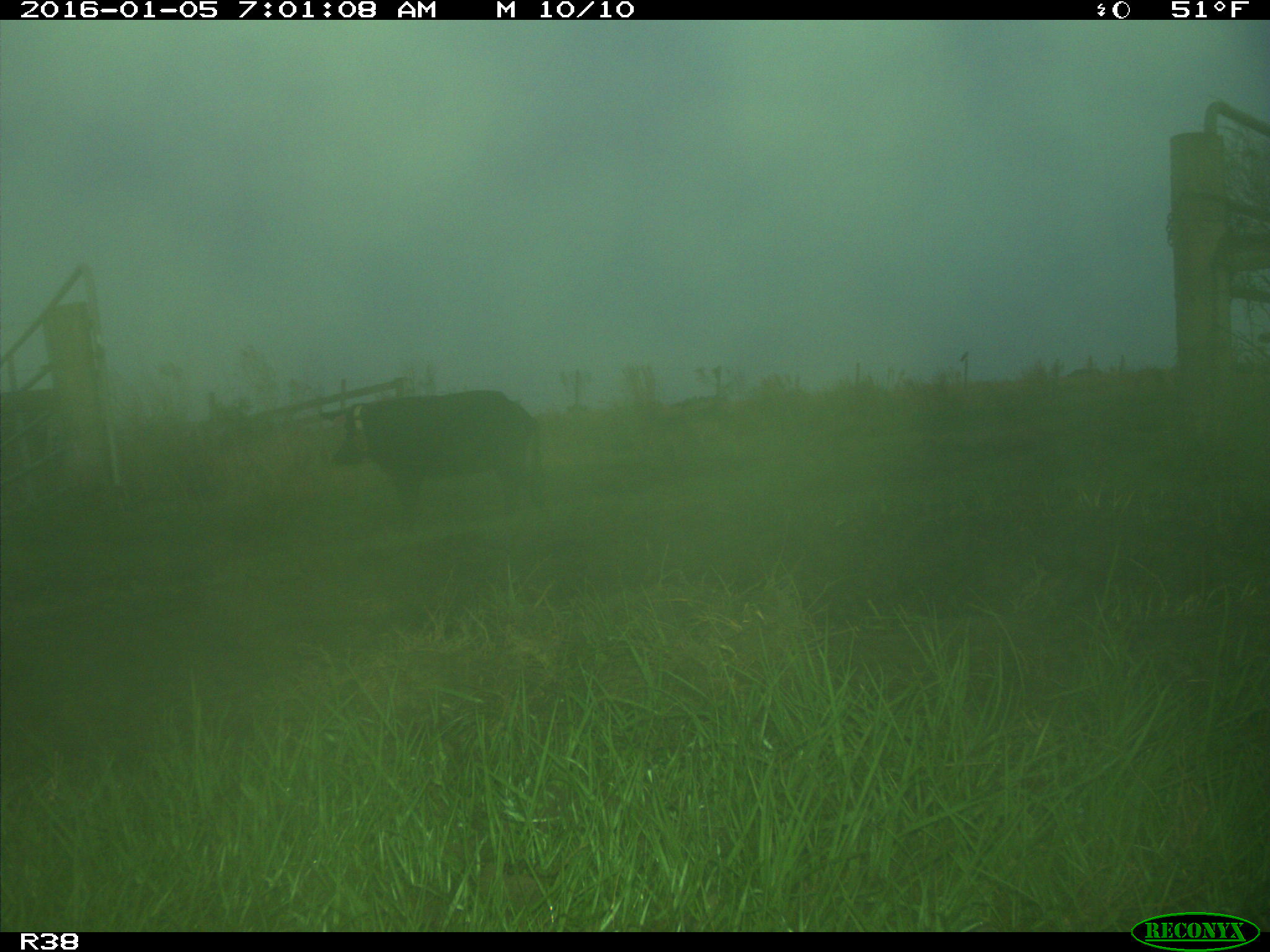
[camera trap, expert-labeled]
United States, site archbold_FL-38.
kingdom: Animalia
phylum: Chordata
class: Mammalia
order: Artiodactyla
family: Suidae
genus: Sus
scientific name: Sus scrofa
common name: wild boar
Sus scrofa (wild boar).